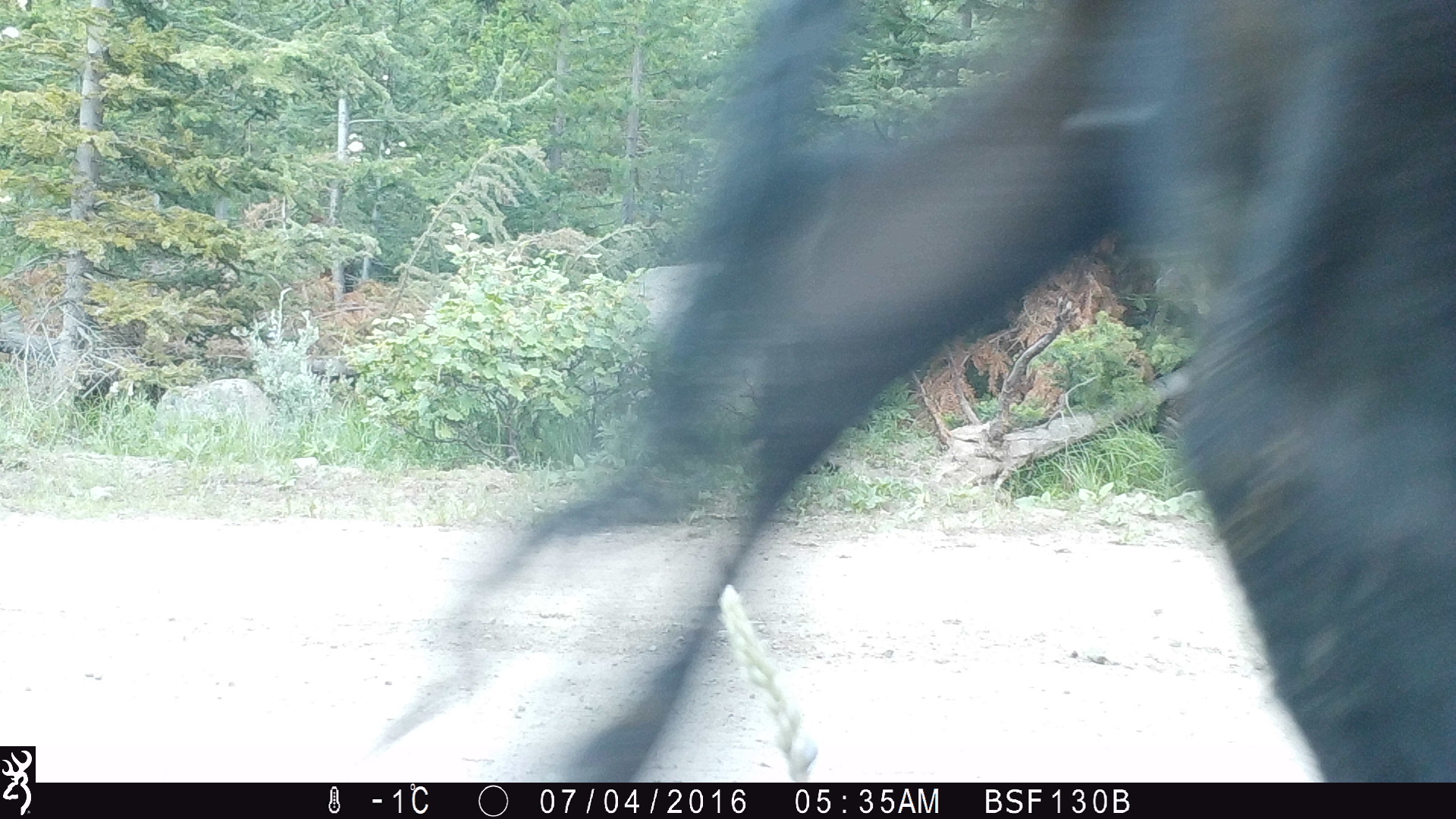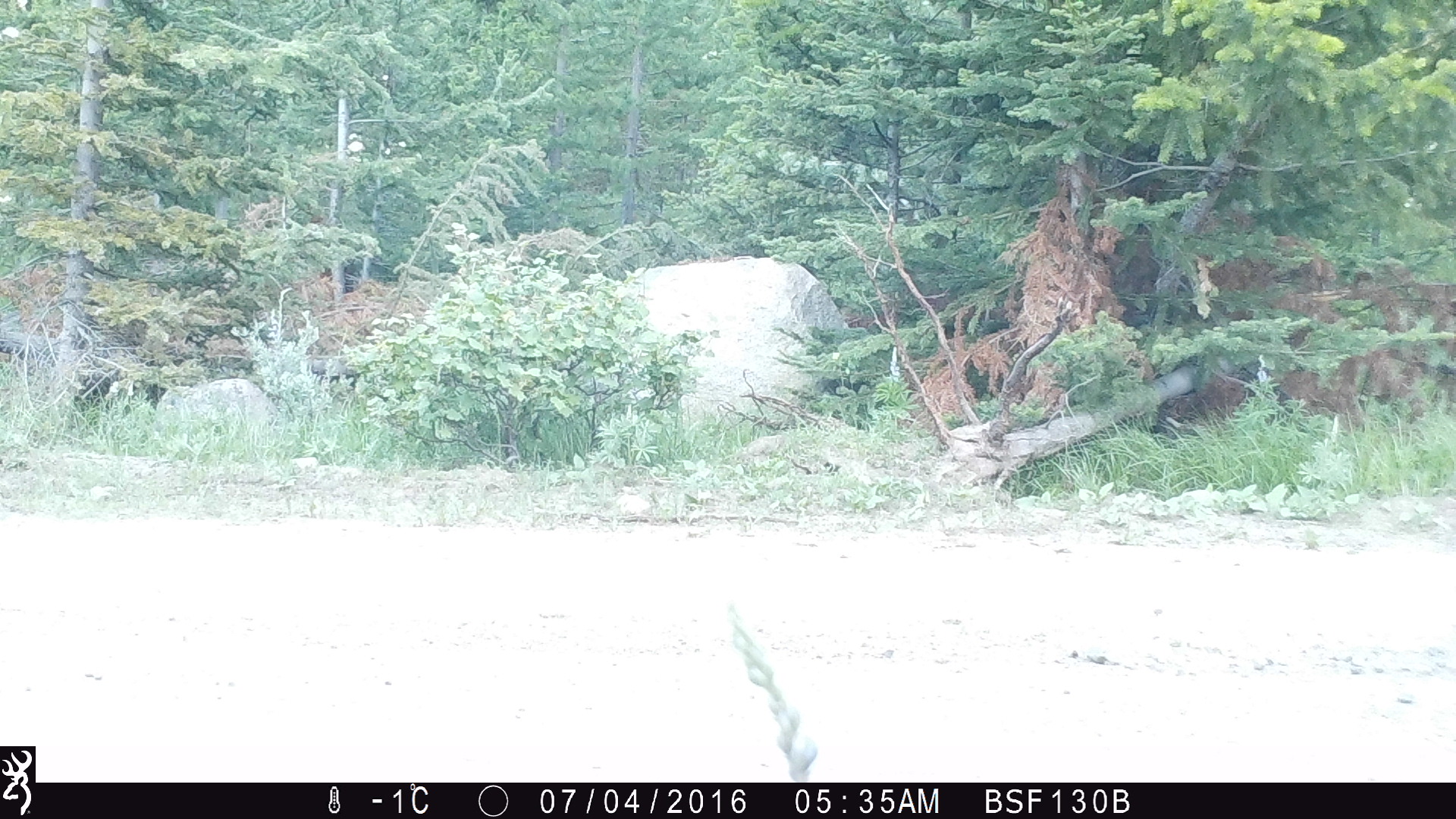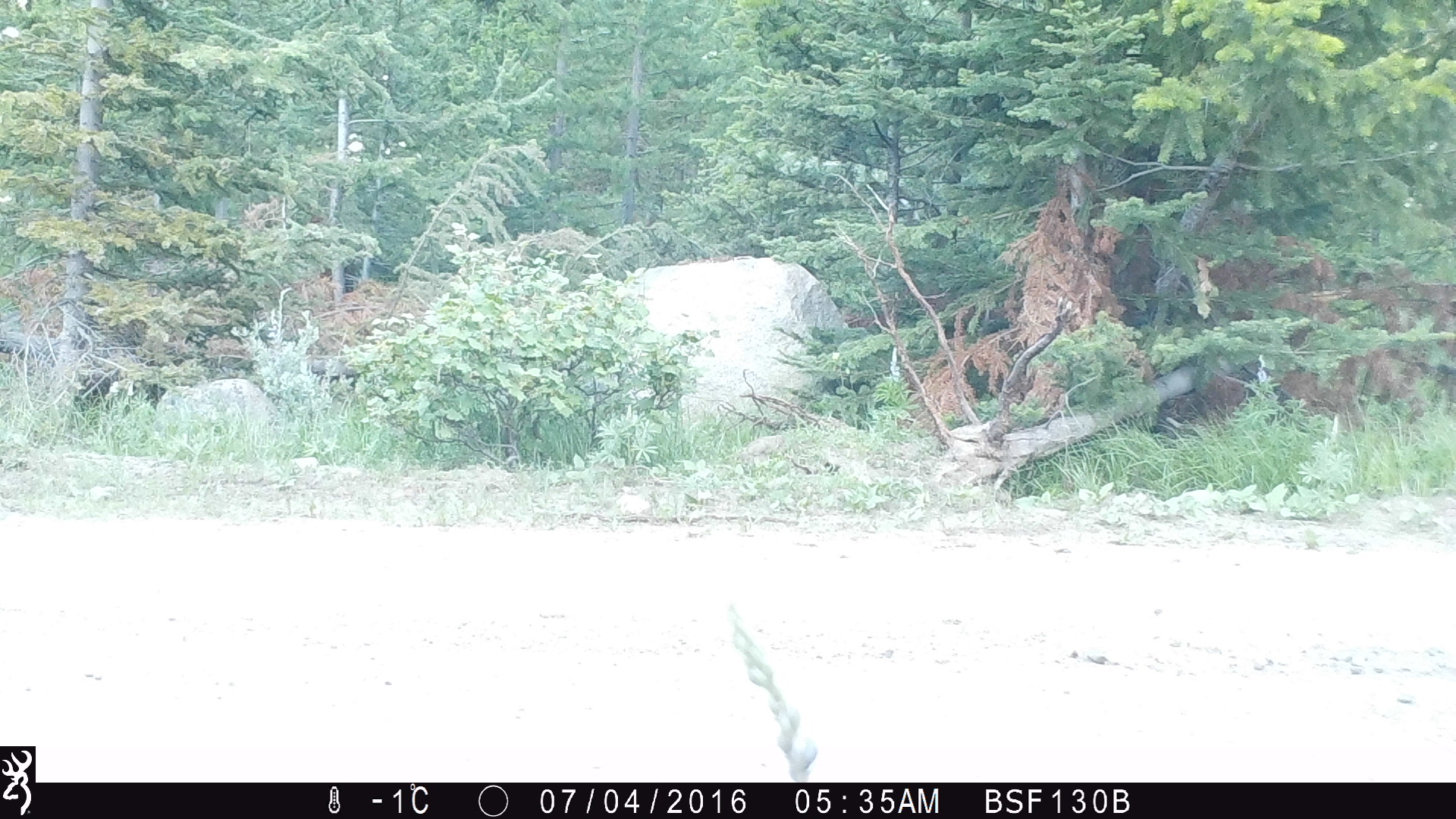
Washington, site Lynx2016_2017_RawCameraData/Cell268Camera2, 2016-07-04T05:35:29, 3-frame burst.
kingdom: Animalia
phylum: Chordata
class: Mammalia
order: Artiodactyla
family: Bovidae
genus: Bos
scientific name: Bos taurus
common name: domestic cattle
Domestic cattle (Bos taurus). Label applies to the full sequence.